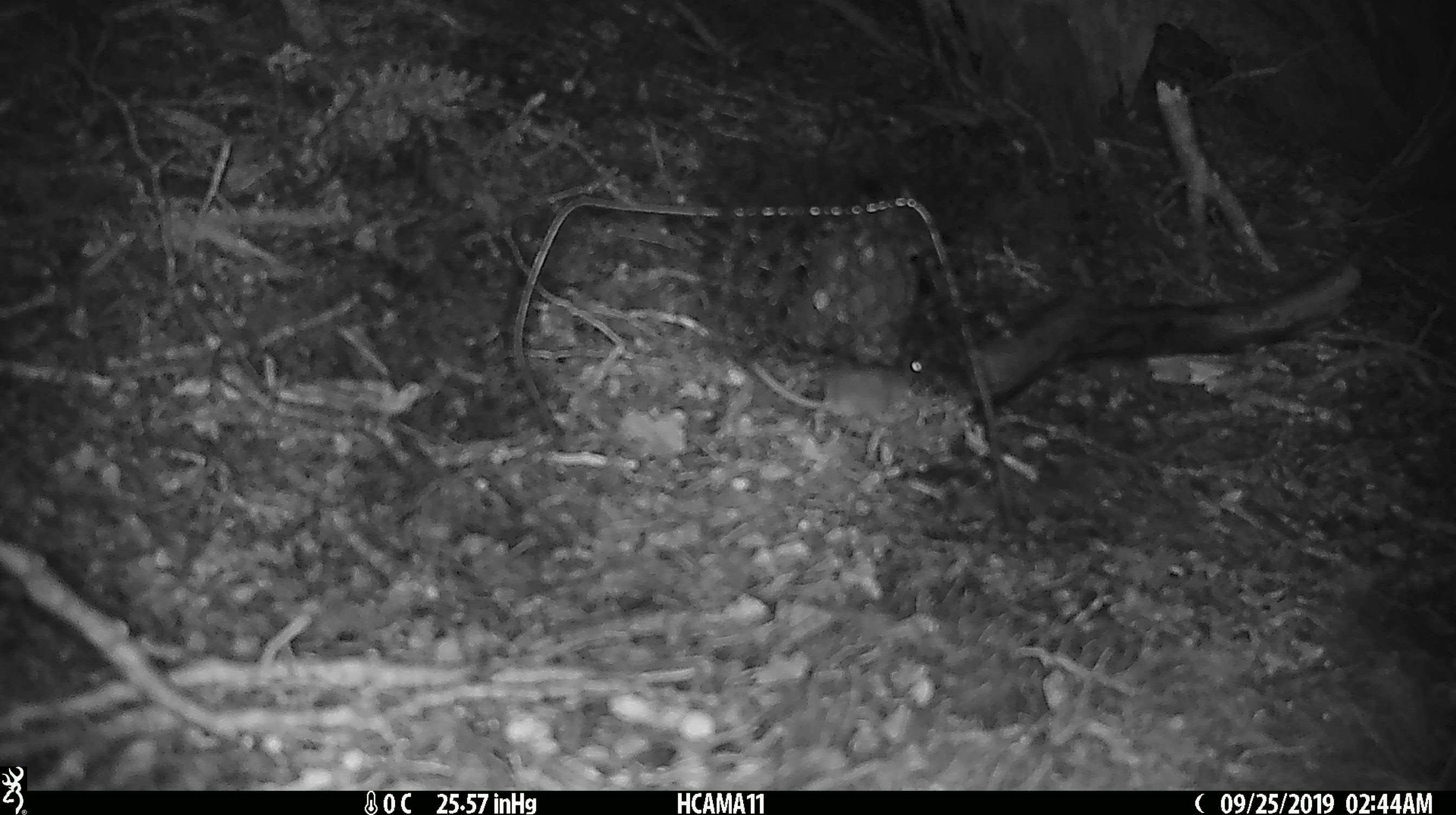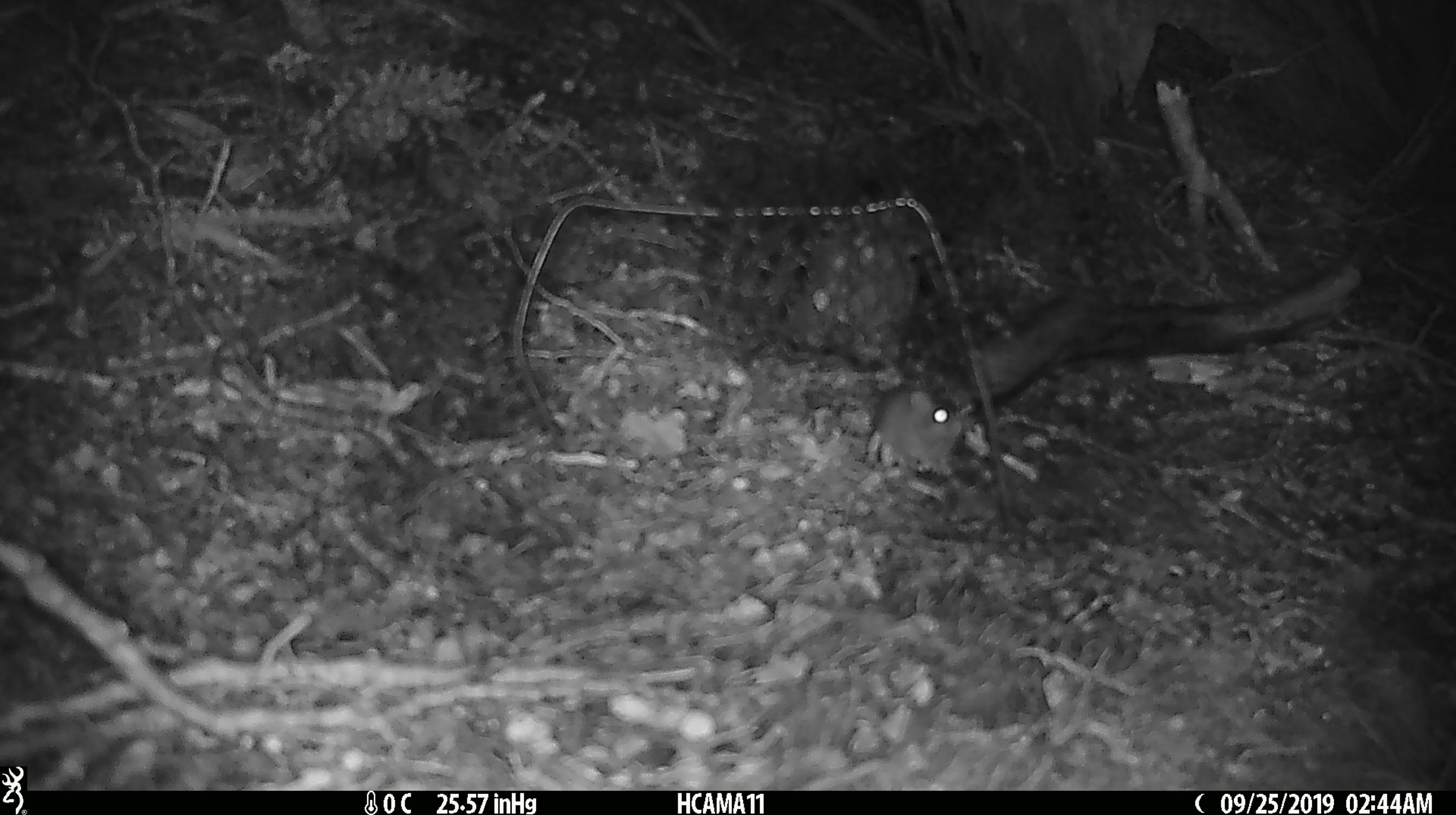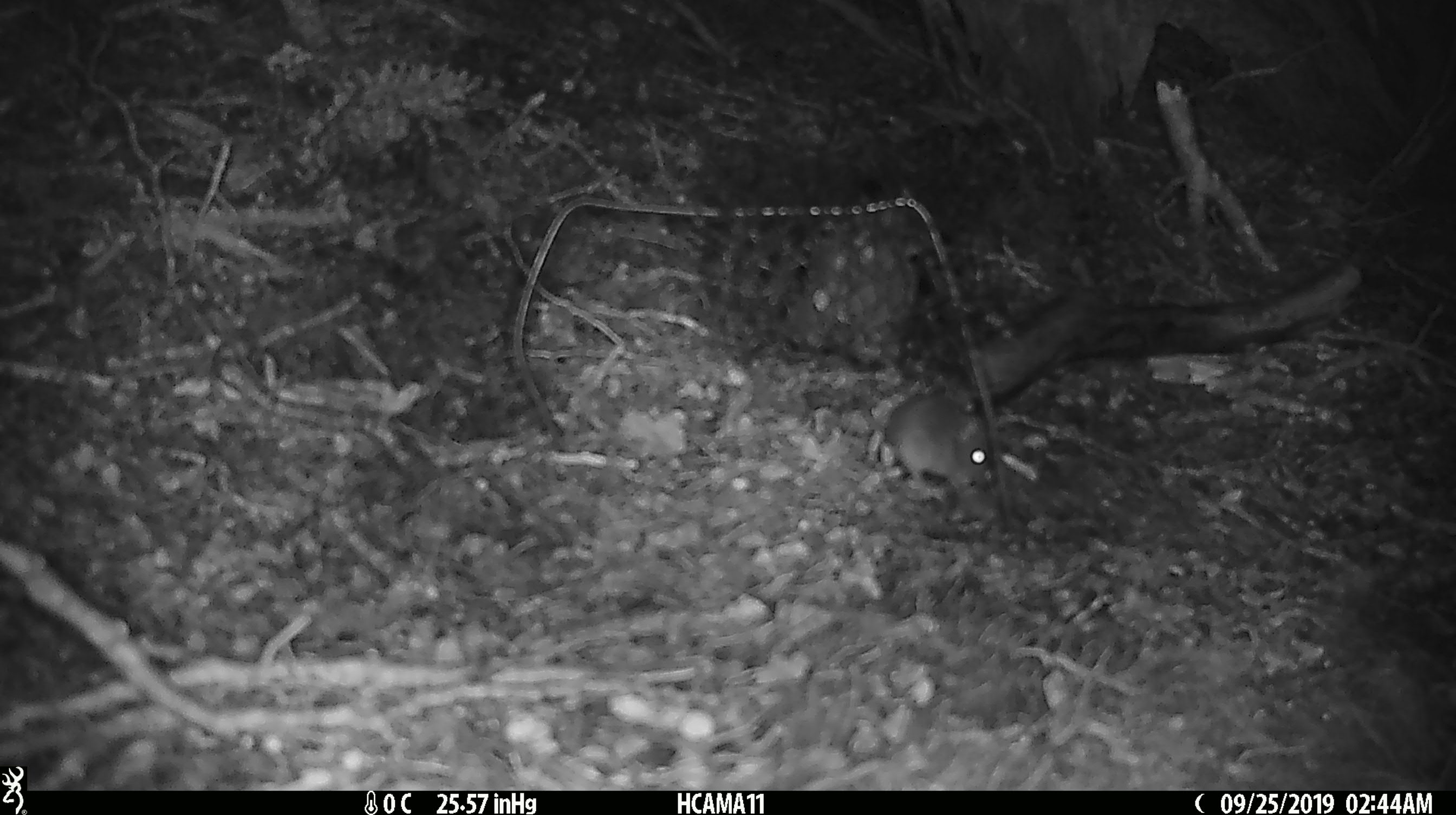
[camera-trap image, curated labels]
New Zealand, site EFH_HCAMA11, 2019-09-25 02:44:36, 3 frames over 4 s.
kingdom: Animalia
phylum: Chordata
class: Mammalia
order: Rodentia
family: Muridae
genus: Mus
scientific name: Mus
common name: mouse